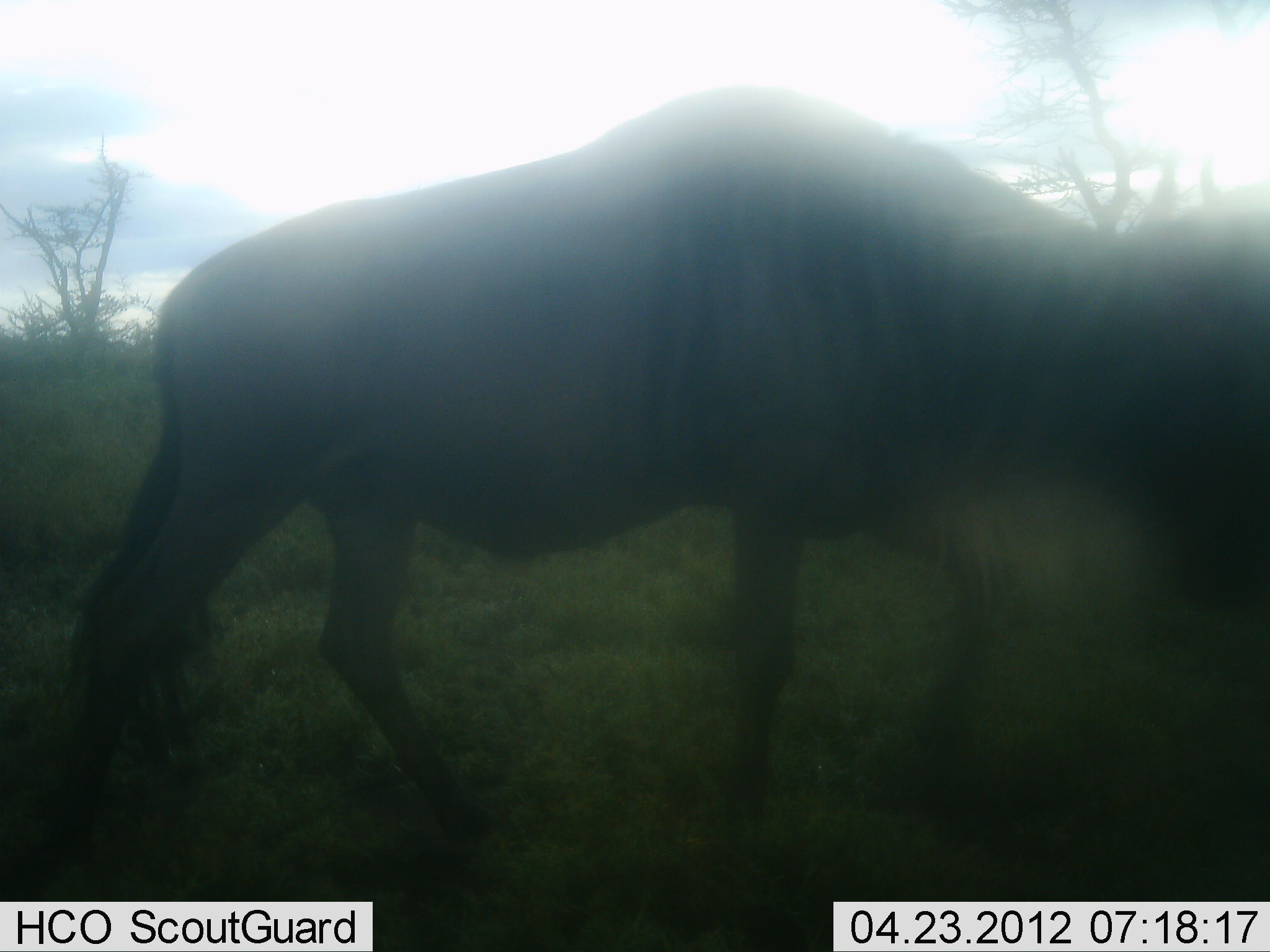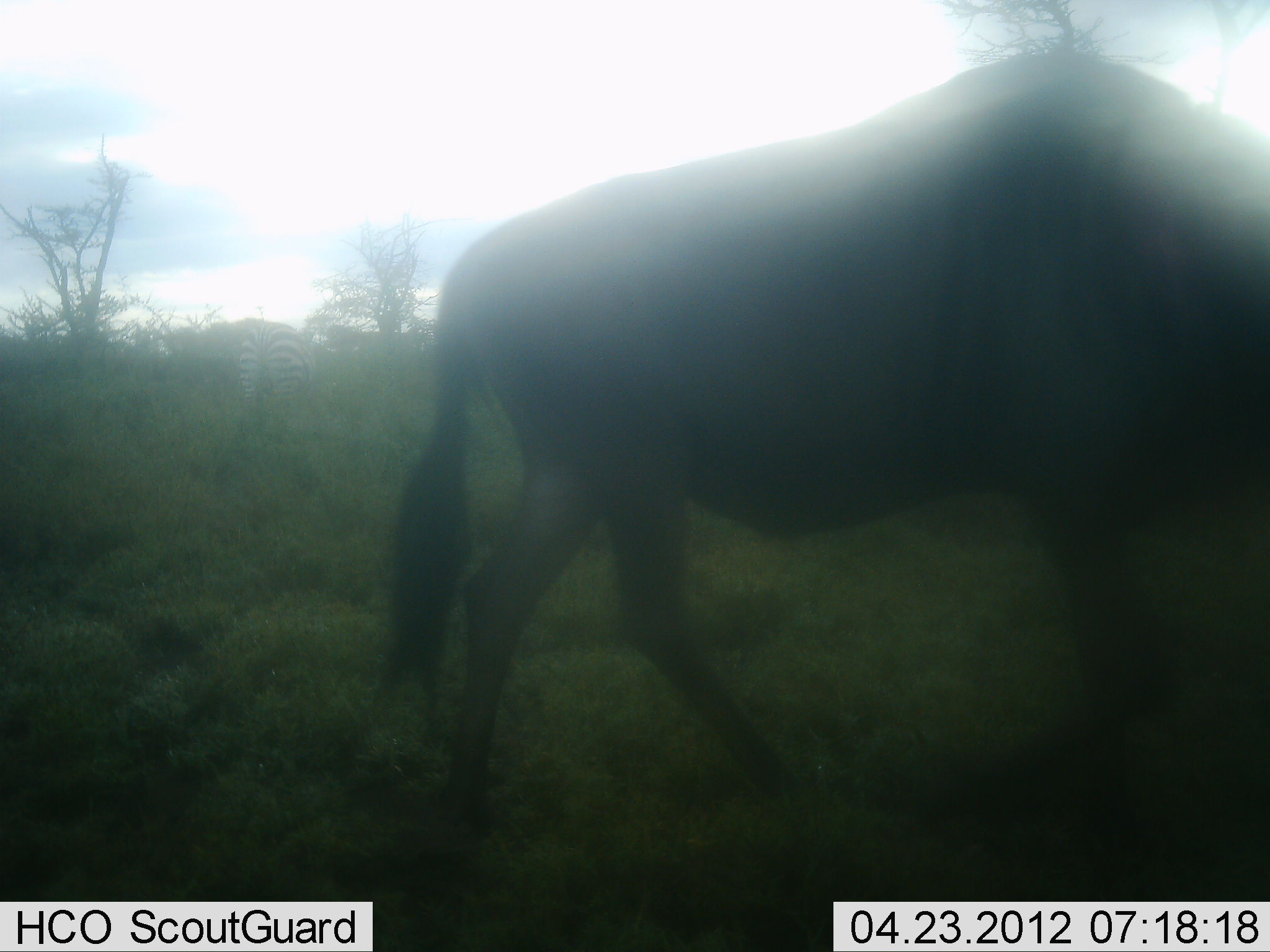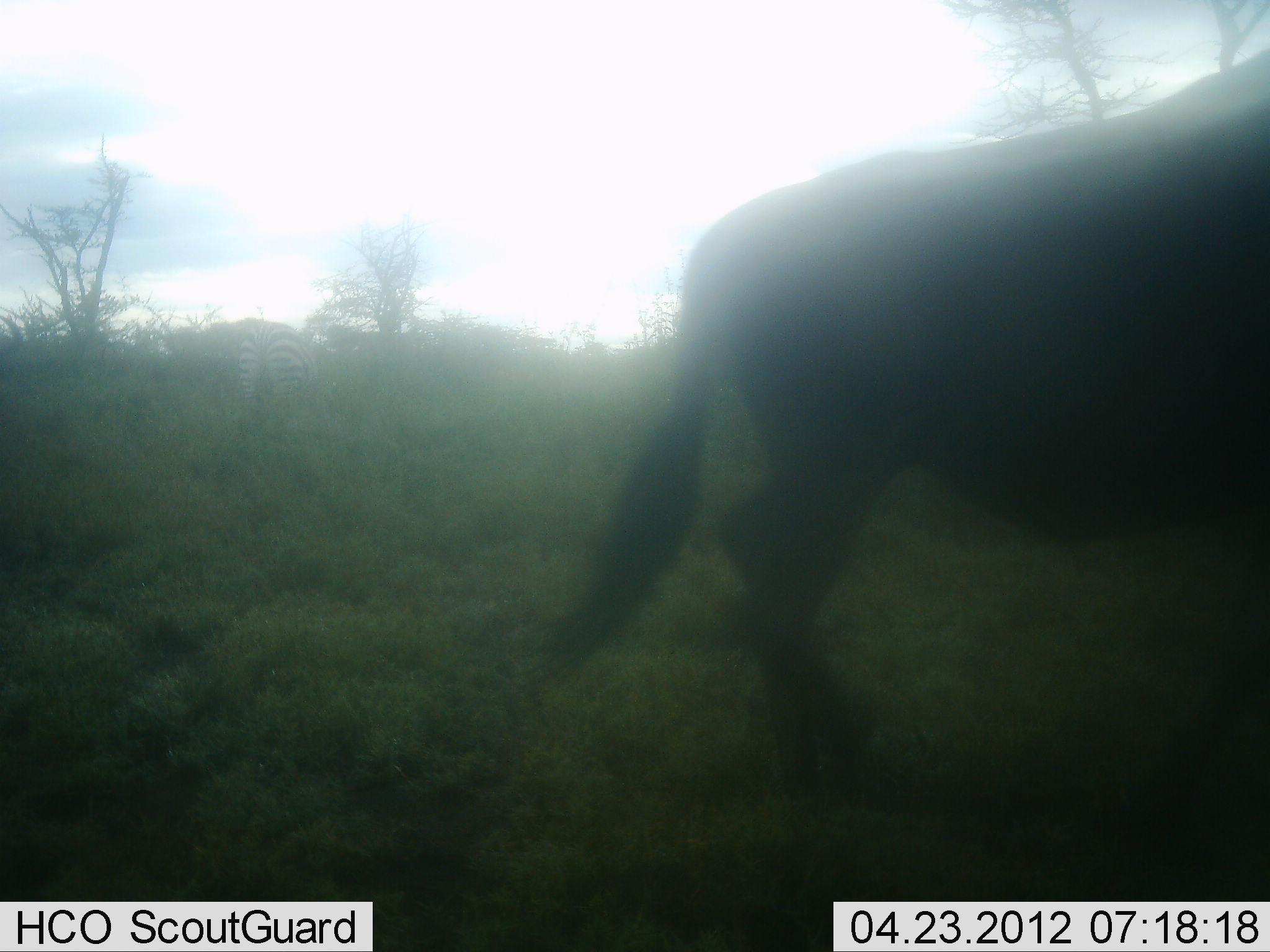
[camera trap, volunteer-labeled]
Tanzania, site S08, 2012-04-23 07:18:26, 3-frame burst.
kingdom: Animalia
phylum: Chordata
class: Mammalia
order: Artiodactyla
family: Bovidae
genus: Connochaetes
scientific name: Connochaetes taurinus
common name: blue wildebeest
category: wildebeest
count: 1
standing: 10%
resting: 0%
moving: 90%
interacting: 0%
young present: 0%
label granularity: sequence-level